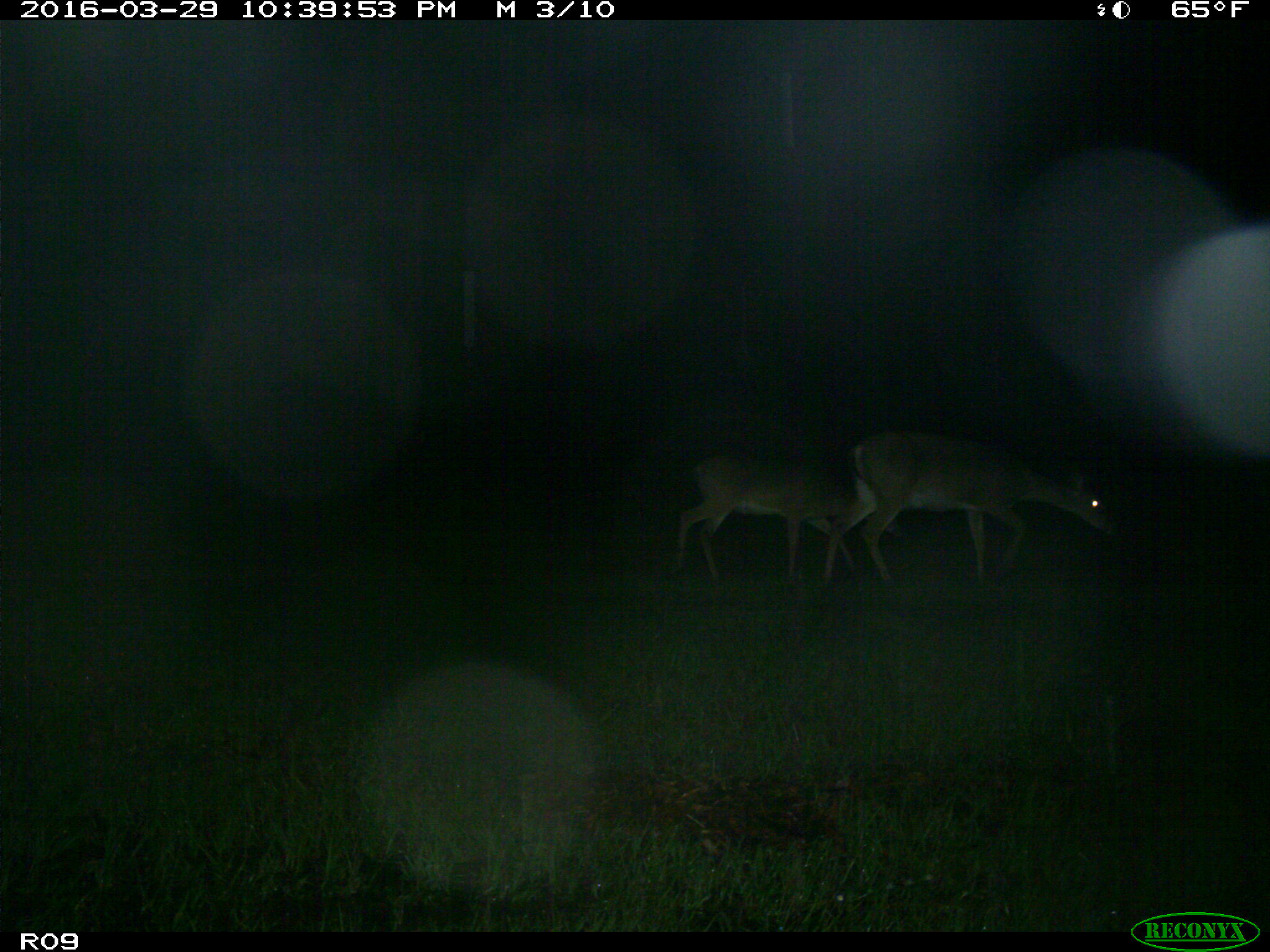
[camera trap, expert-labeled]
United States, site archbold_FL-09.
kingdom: Animalia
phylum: Chordata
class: Mammalia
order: Artiodactyla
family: Cervidae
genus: Odocoileus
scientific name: Odocoileus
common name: deer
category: unidentified deer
Unidentified deer (deer) (Odocoileus).